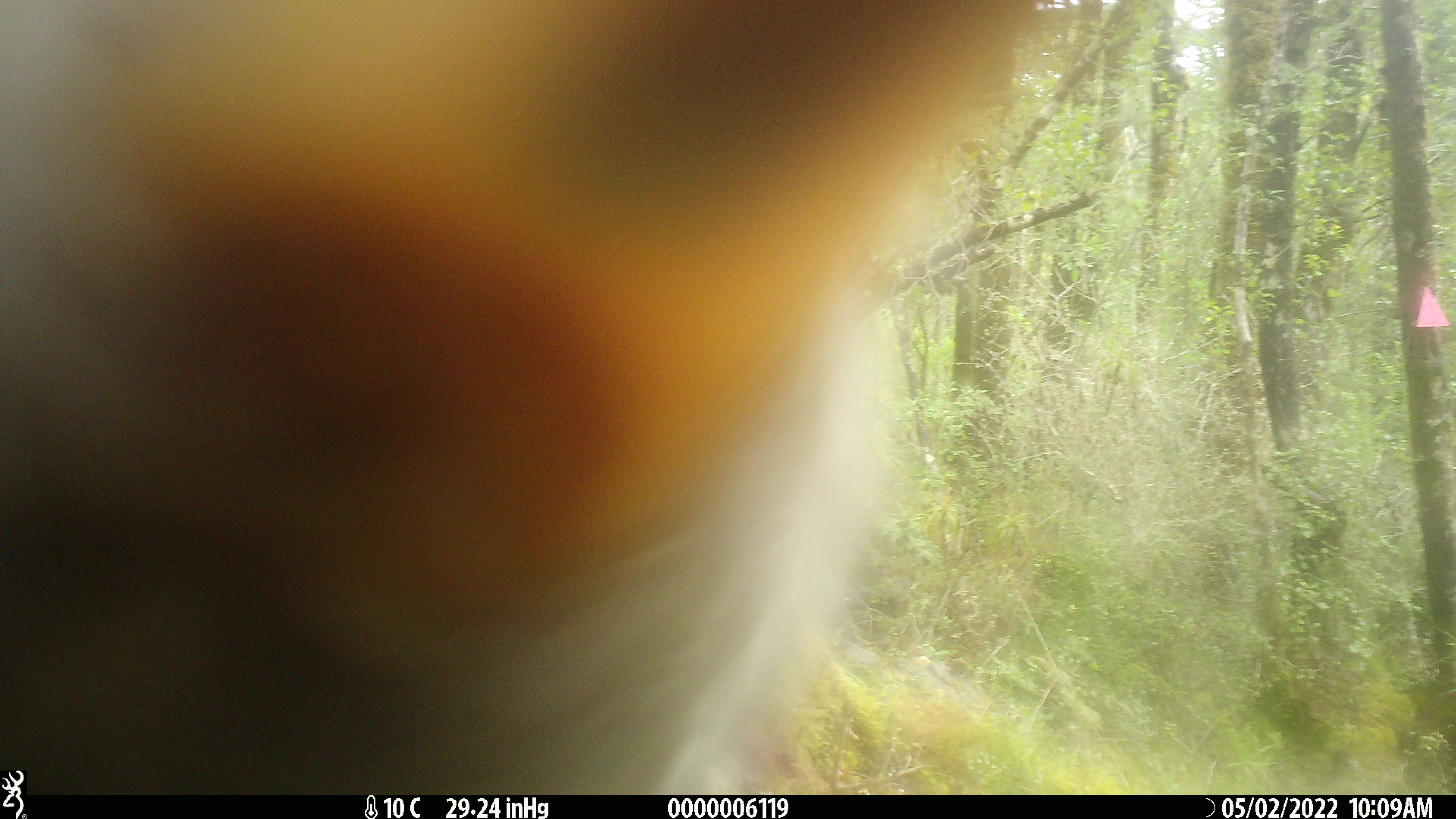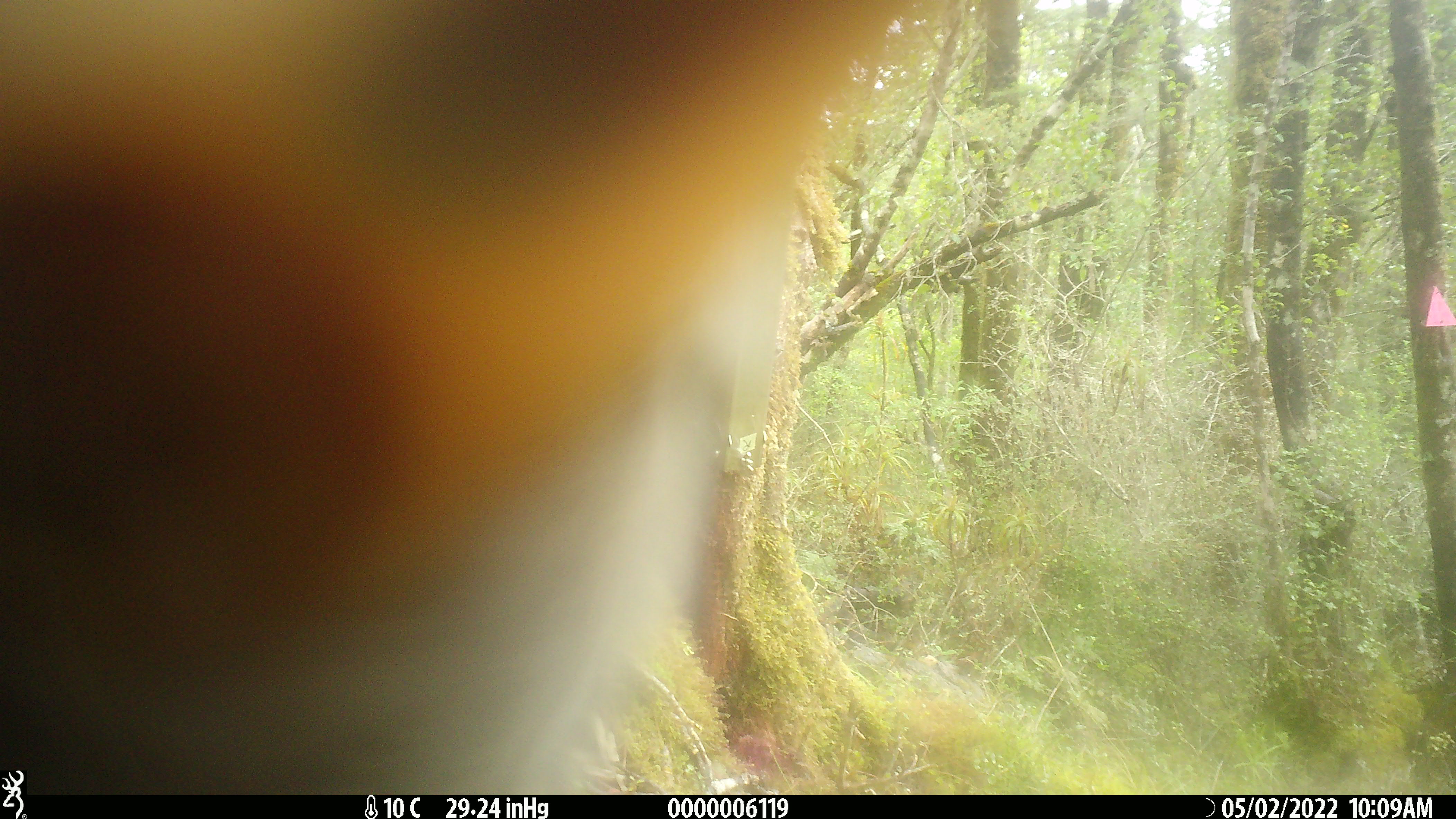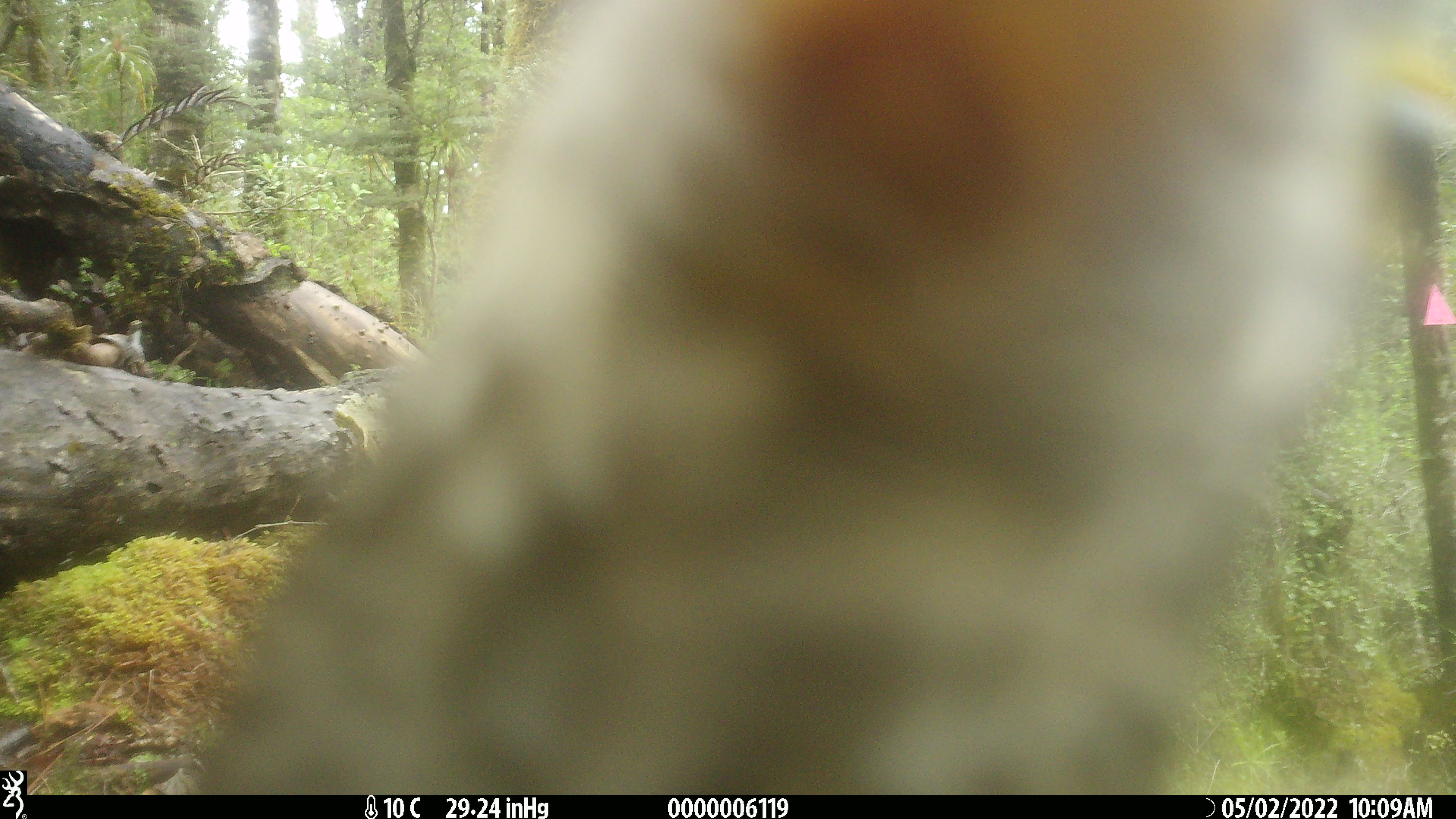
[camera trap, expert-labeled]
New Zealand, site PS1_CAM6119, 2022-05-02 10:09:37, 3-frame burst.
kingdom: Animalia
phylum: Chordata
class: Aves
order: Psittaciformes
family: Strigopidae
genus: Nestor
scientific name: Nestor notabilis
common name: kea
Kea (Nestor notabilis).